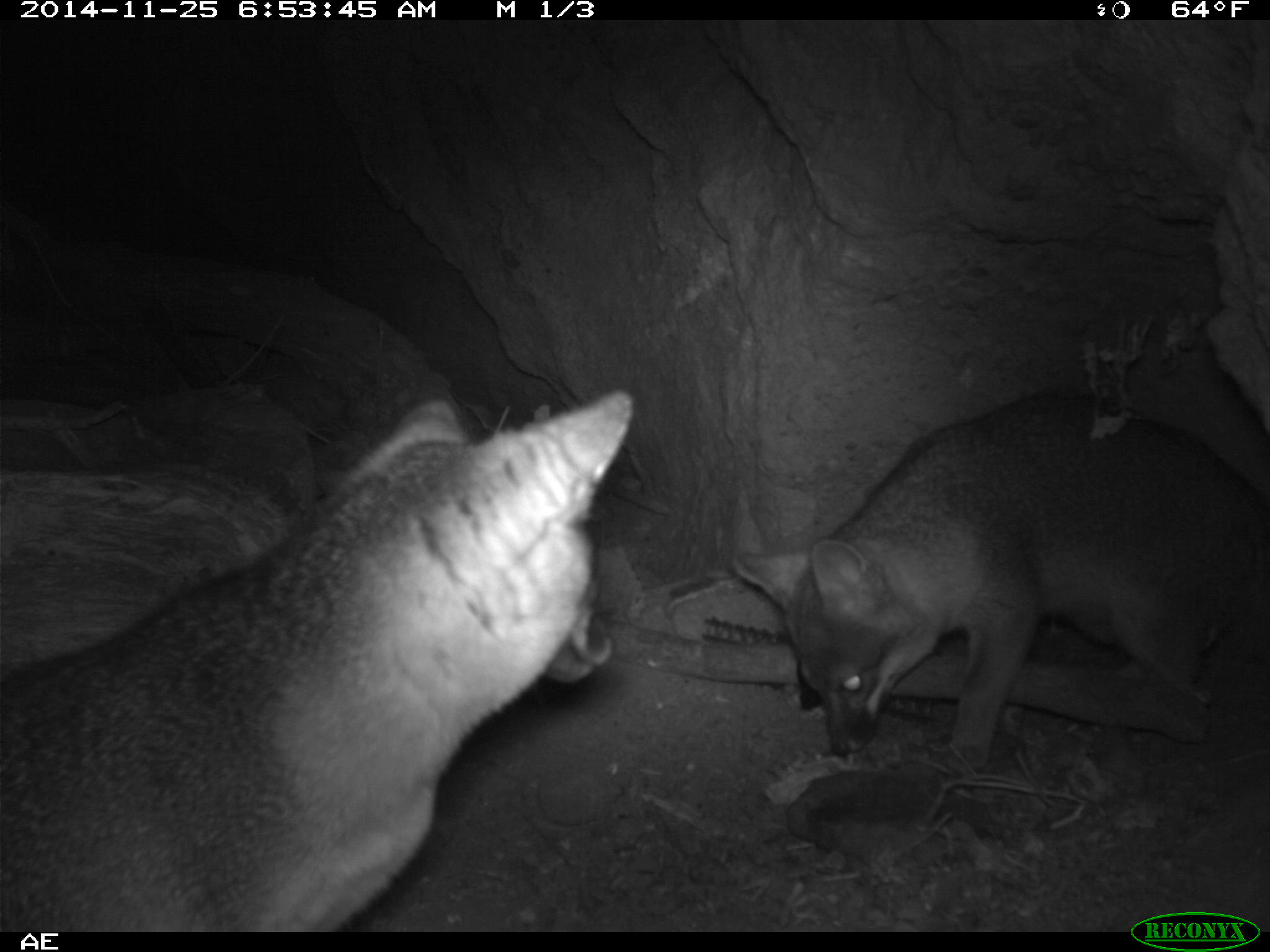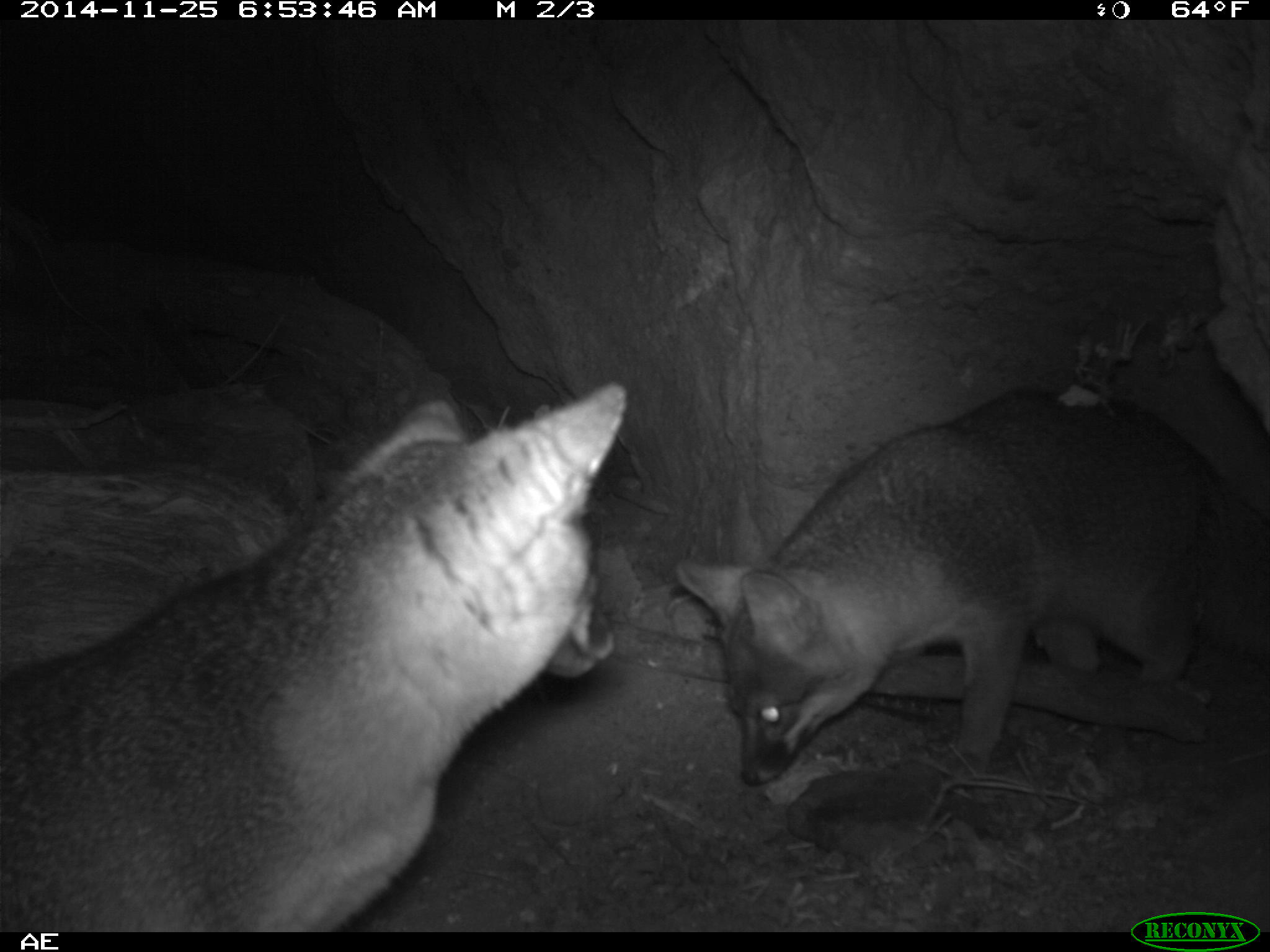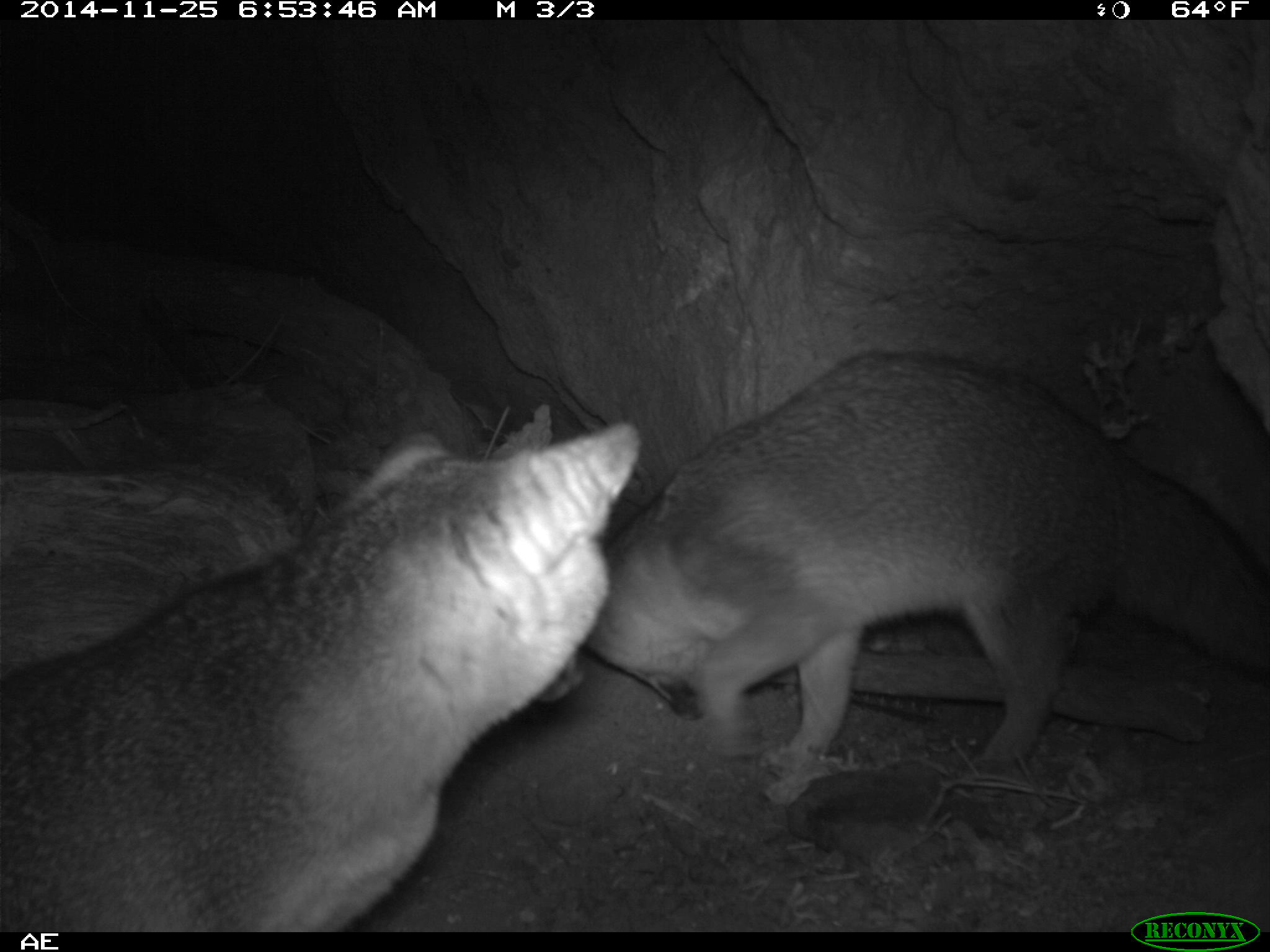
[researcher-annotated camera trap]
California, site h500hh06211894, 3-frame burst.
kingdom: Animalia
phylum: Chordata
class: Mammalia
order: Carnivora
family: Canidae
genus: Urocyon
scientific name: Urocyon littoralis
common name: island fox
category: fox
Fox (island fox) (Urocyon littoralis).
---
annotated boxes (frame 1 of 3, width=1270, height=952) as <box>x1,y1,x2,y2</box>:
fox: <box>0,389,634,932</box>; <box>732,390,1269,770</box>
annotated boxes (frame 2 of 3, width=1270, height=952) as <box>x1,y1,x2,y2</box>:
fox: <box>0,382,628,933</box>; <box>677,383,1269,783</box>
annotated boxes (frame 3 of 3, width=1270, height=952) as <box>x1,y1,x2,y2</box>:
fox: <box>0,419,642,932</box>; <box>584,348,1269,765</box>